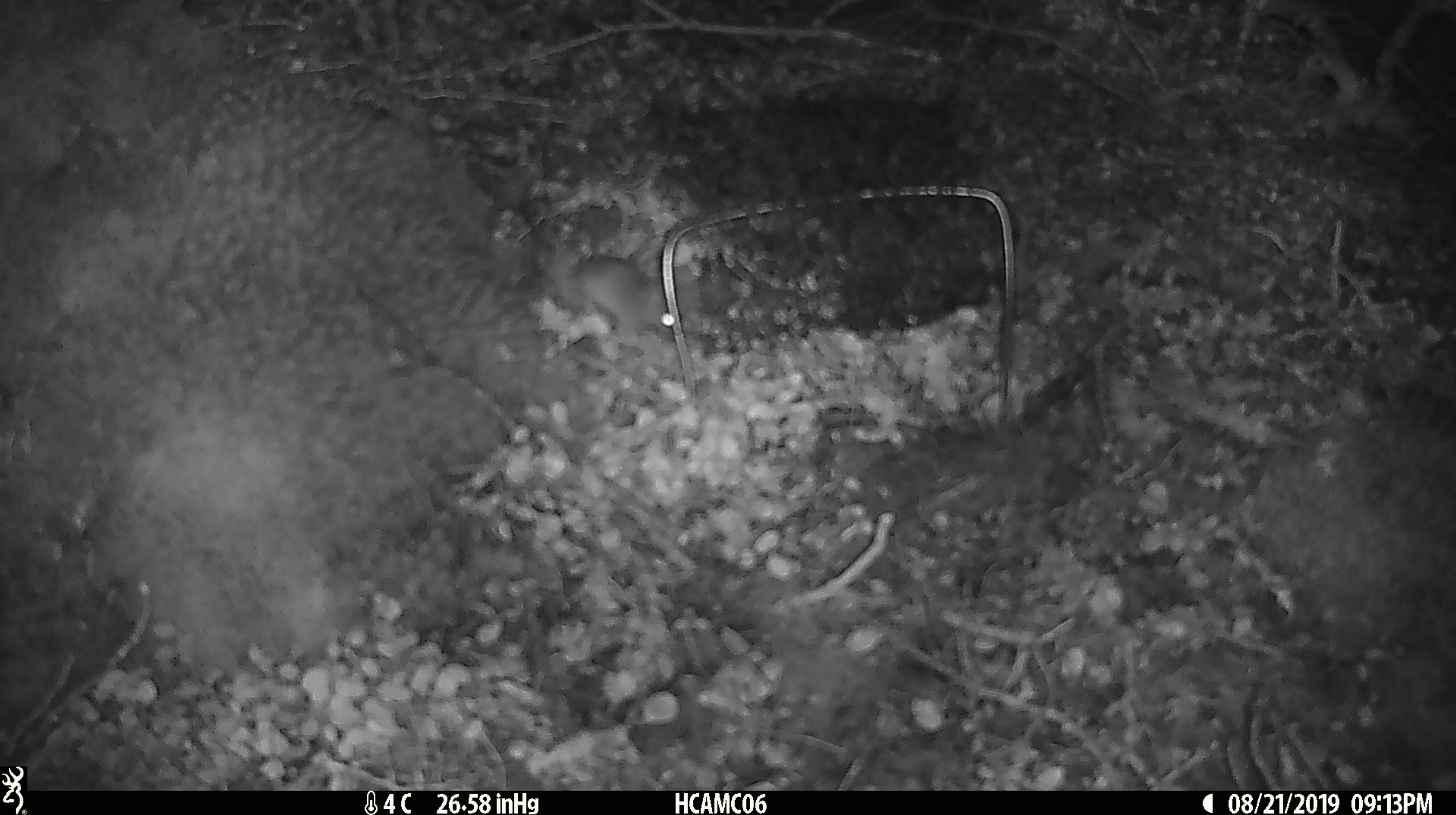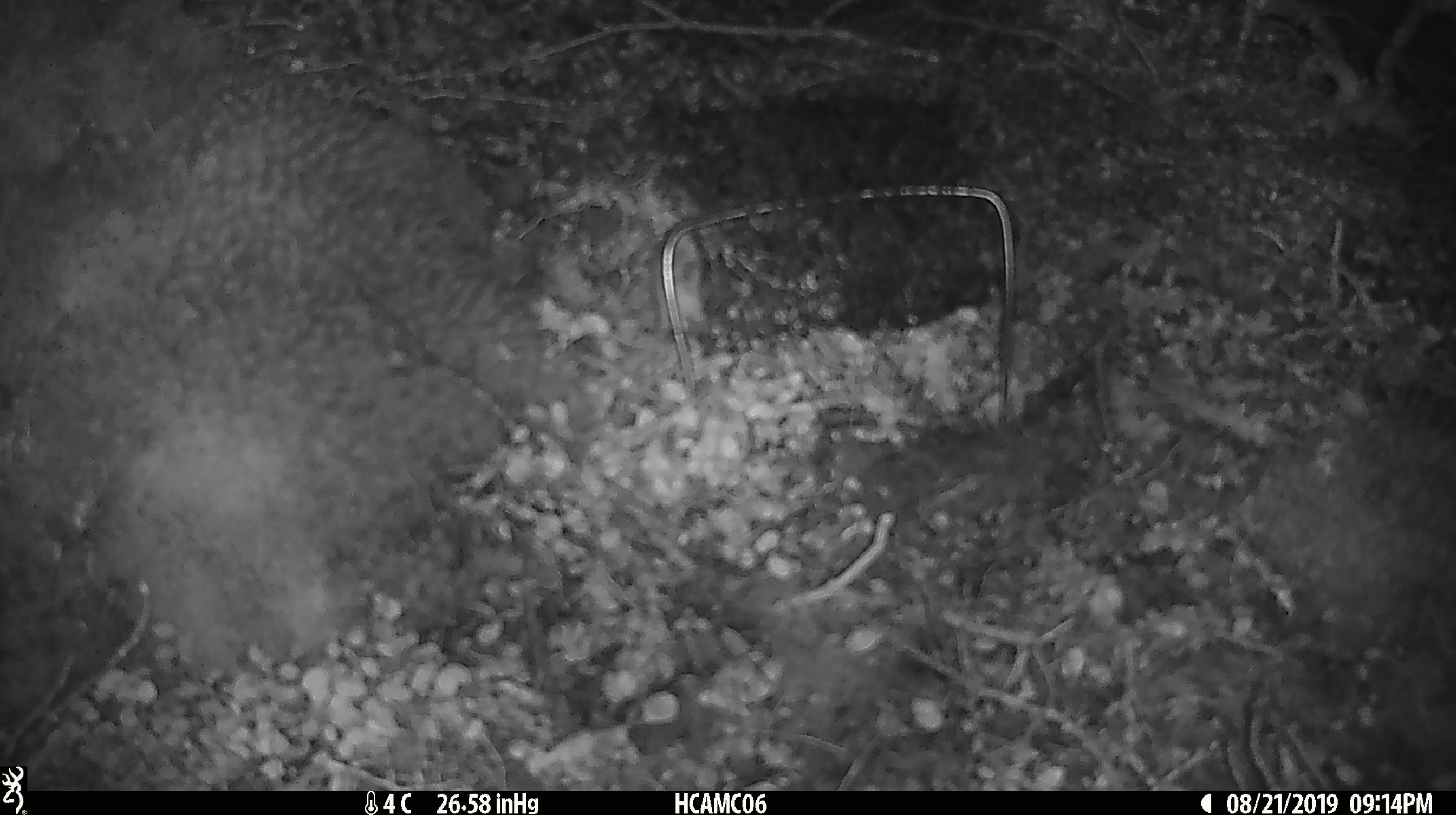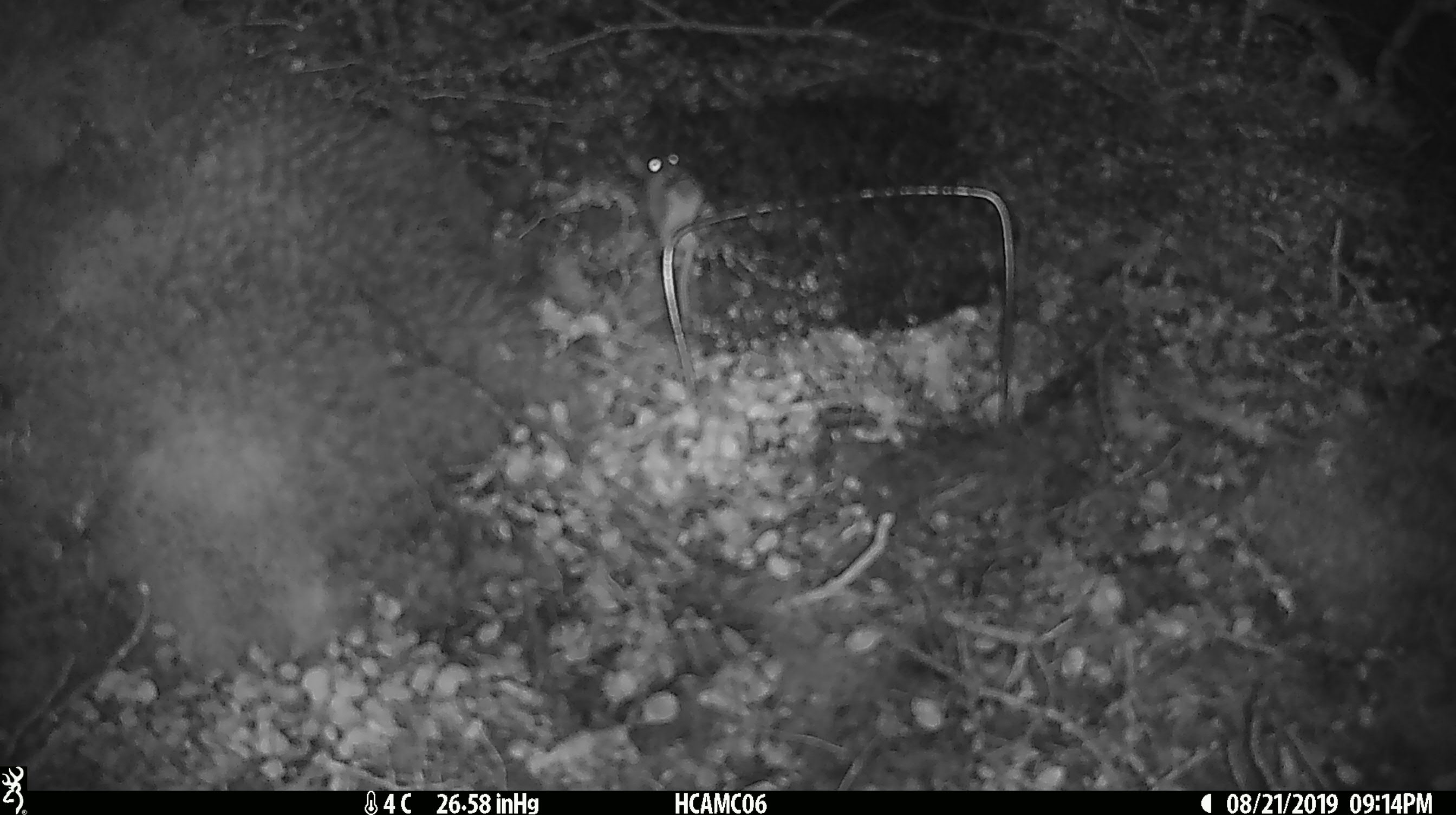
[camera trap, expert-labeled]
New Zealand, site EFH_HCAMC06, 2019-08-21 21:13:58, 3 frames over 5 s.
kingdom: Animalia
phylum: Chordata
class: Mammalia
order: Rodentia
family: Muridae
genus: Mus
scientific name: Mus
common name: mouse